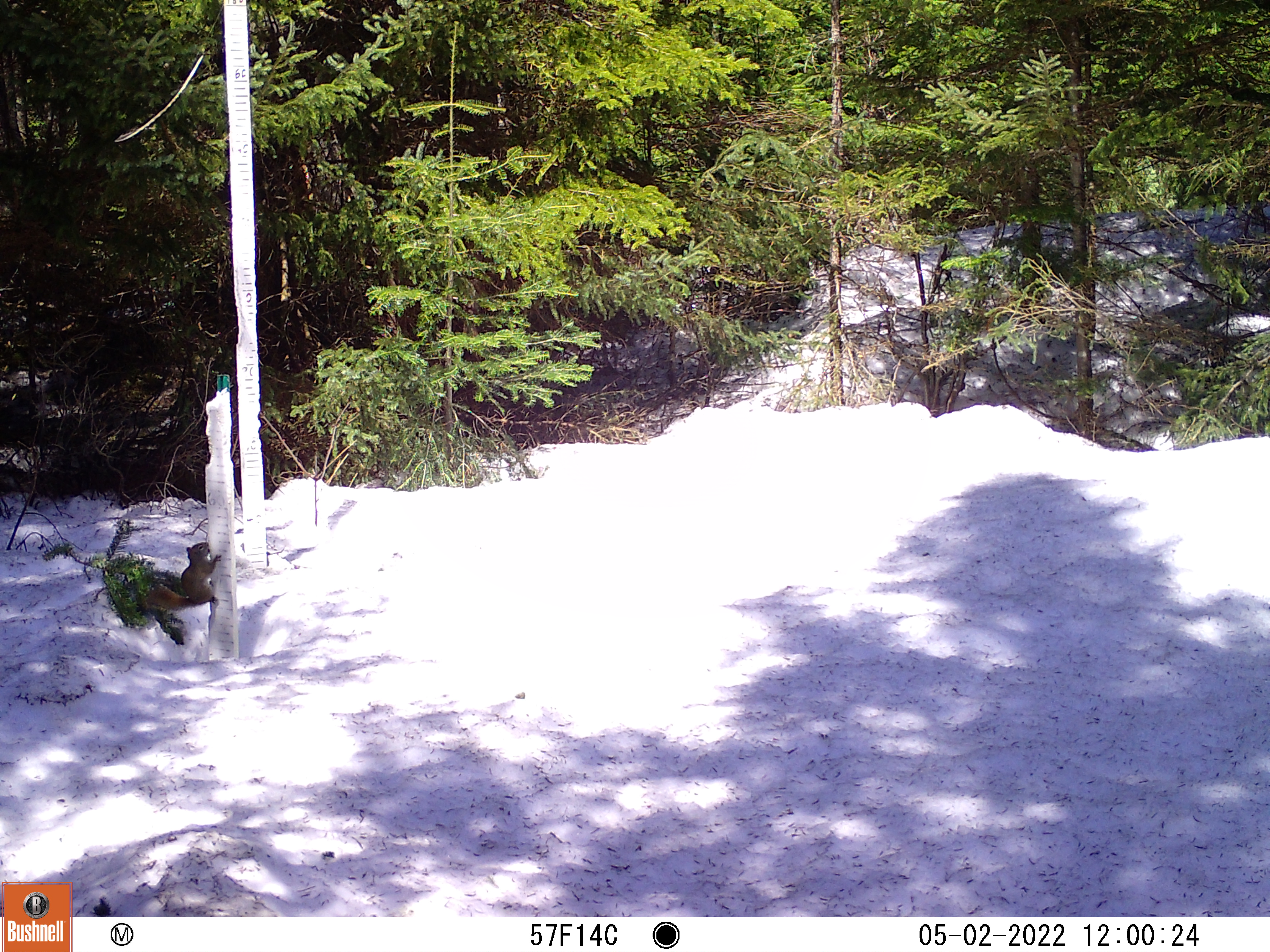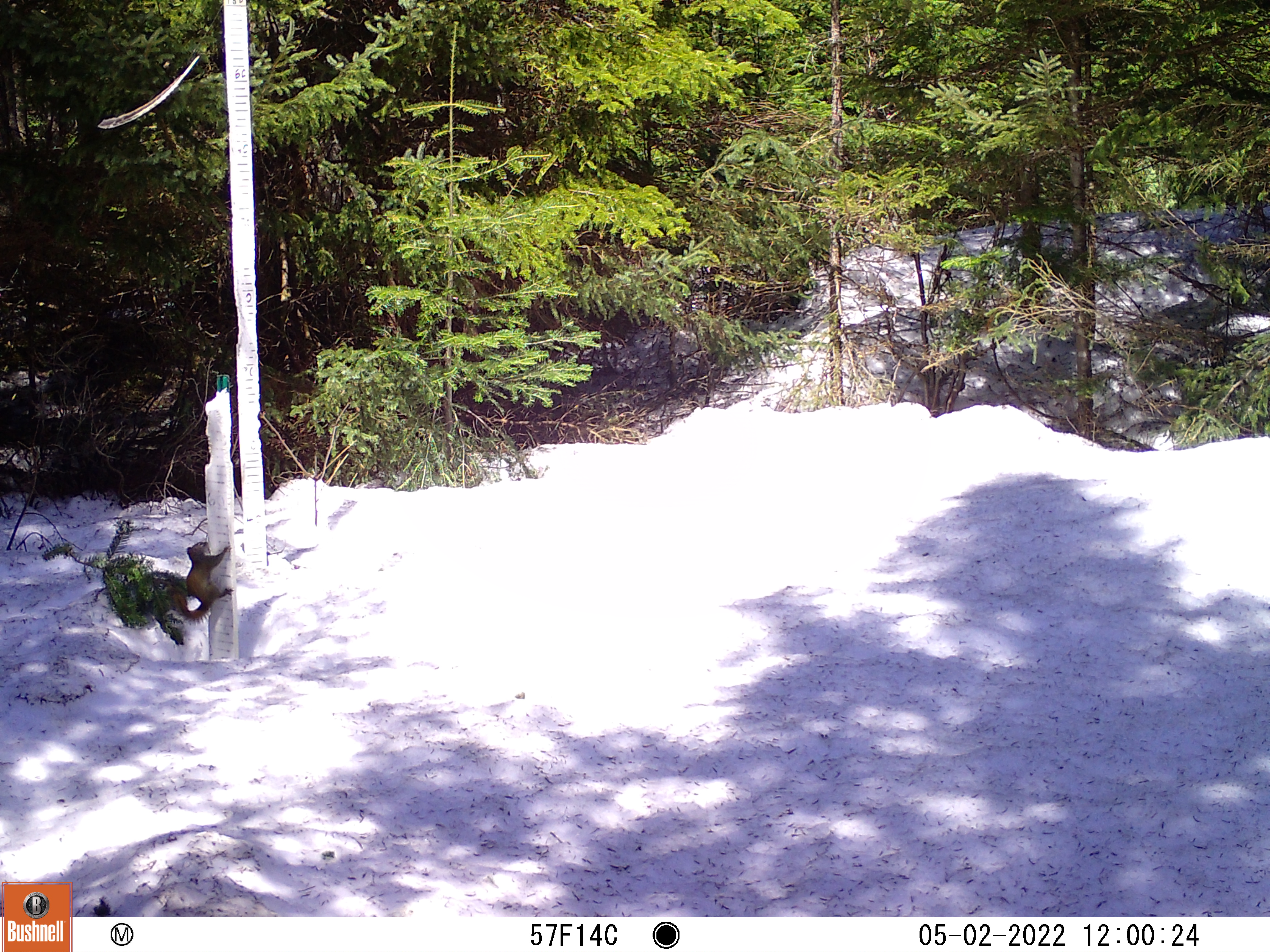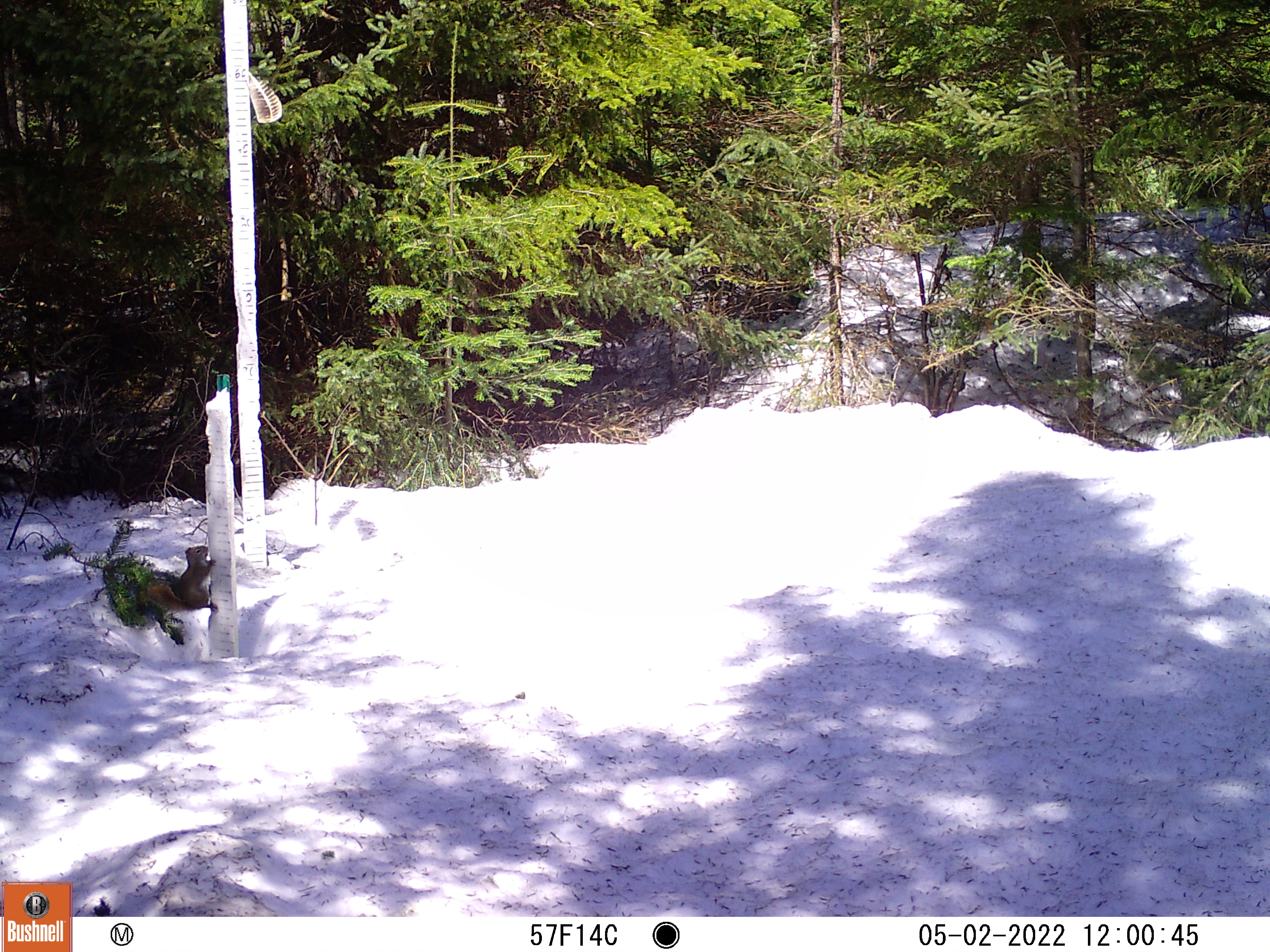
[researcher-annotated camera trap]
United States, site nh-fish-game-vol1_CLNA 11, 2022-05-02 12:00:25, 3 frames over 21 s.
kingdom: Animalia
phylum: Chordata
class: Mammalia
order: Rodentia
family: Sciuridae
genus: Sciurus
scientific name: Sciurus carolinensis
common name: gray squirrel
Gray squirrel (Sciurus carolinensis).